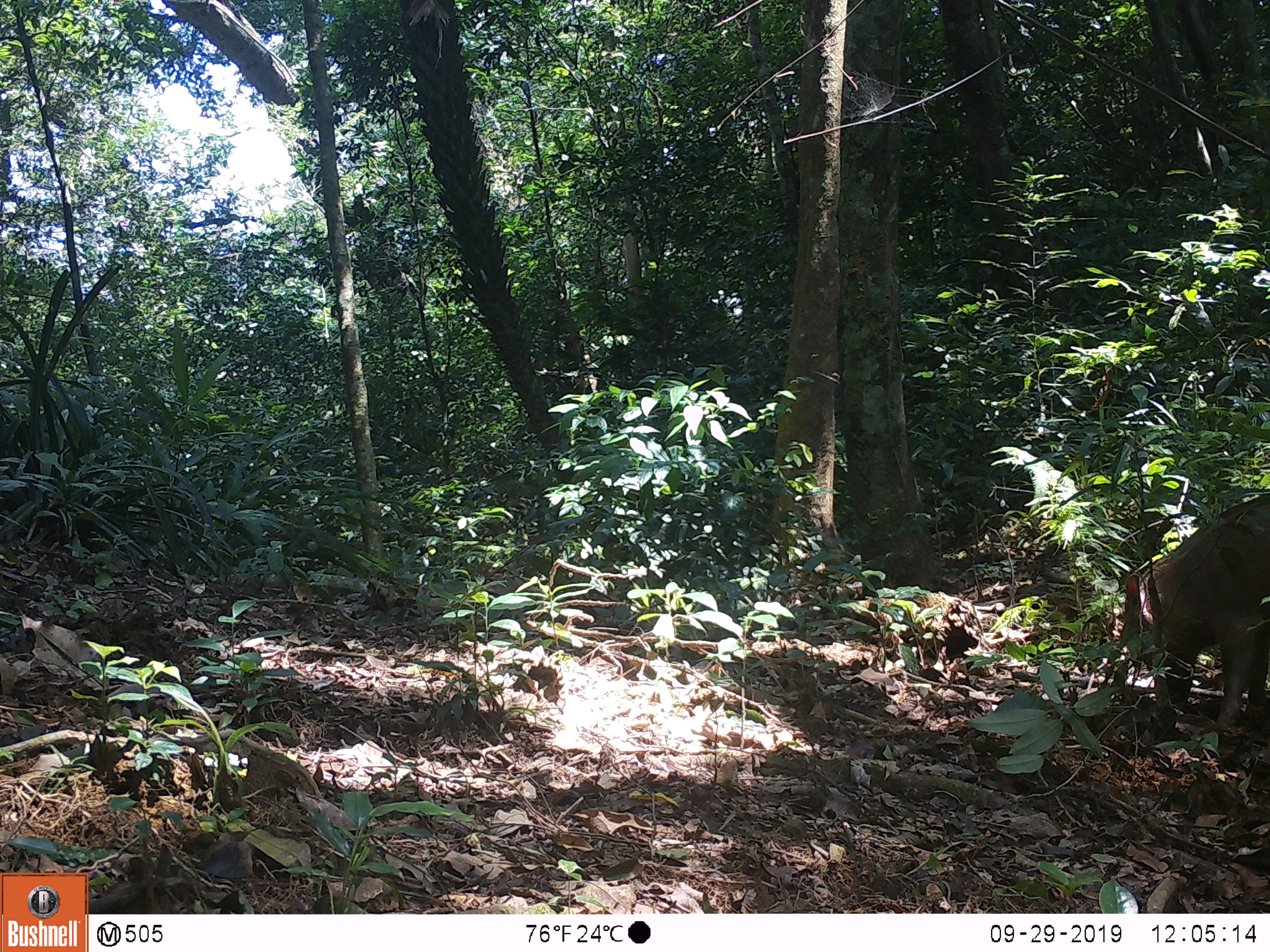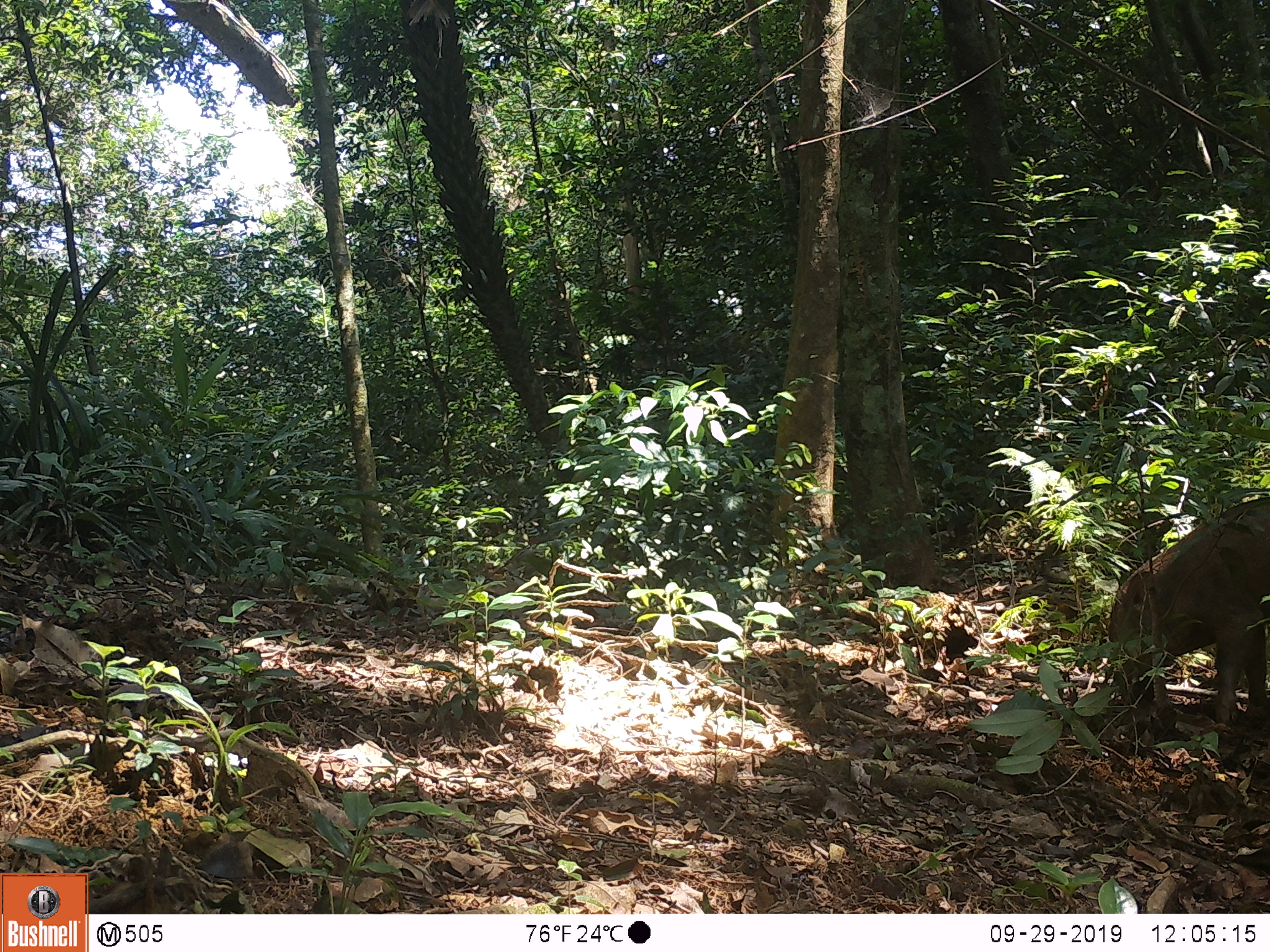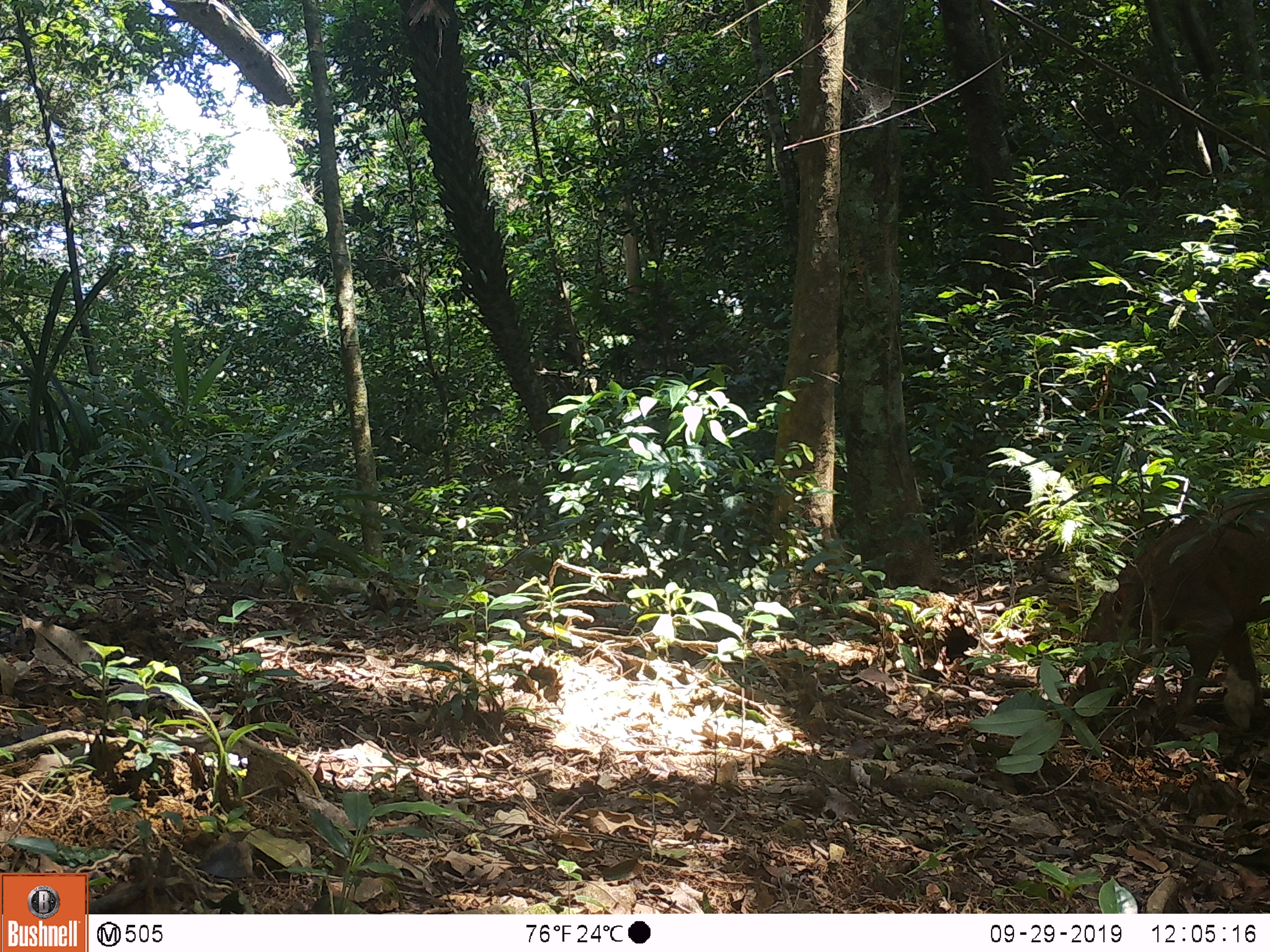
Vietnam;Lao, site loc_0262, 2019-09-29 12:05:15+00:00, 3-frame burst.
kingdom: Animalia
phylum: Chordata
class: Mammalia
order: Artiodactyla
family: Suidae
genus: Sus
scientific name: Sus scrofa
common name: eurasian wild pig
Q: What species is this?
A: Eurasian wild pig (Sus scrofa).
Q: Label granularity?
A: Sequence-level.